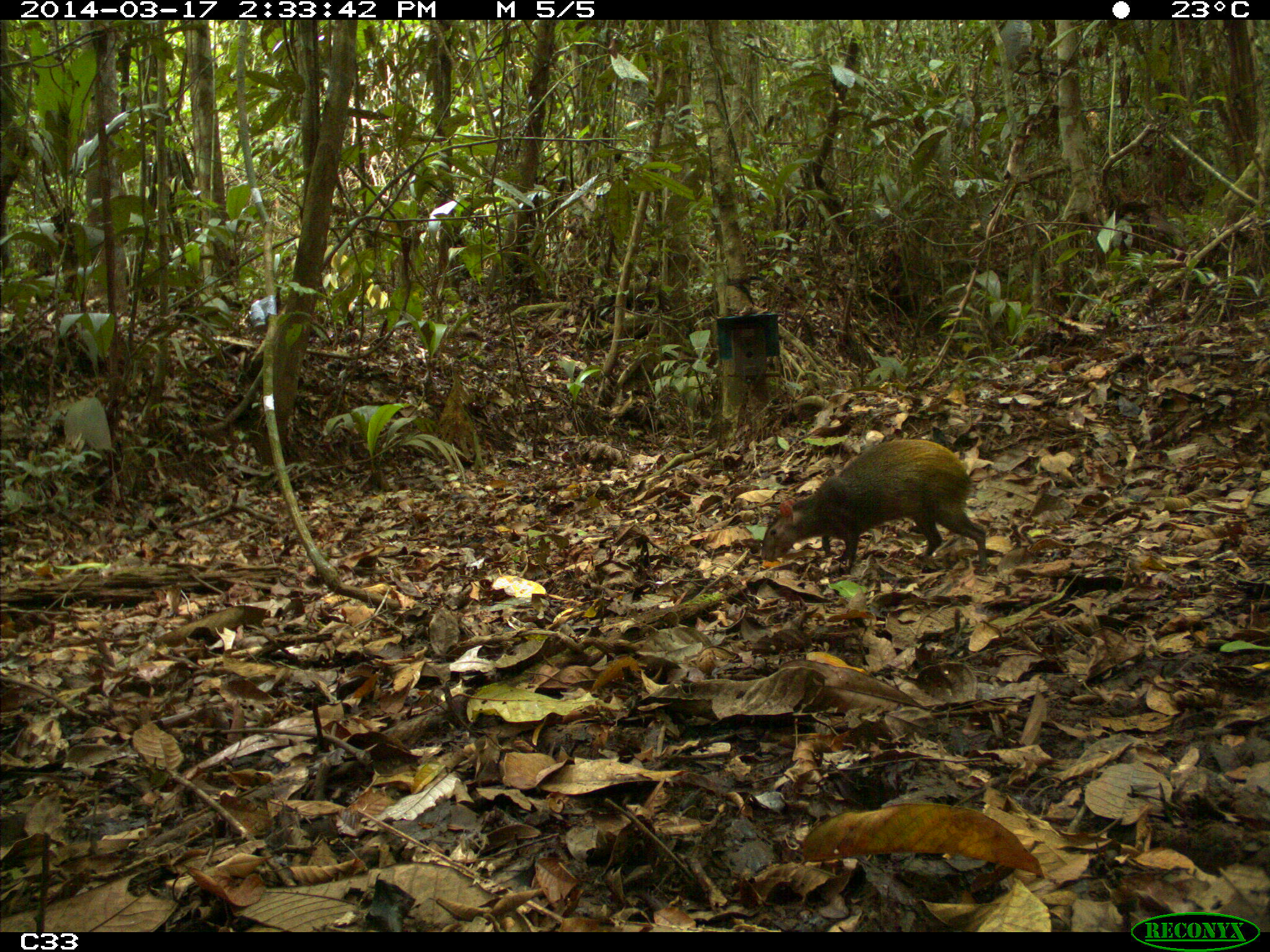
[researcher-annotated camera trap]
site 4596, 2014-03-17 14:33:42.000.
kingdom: Animalia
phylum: Chordata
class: Mammalia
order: Rodentia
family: Dasyproctidae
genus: Dasyprocta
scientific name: Dasyprocta leporina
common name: red-rumped agouti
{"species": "Dasyprocta leporina (red-rumped agouti)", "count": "1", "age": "adult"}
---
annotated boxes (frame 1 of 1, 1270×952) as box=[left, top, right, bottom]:
dasyprocta leporina: box=[758, 436, 995, 568]